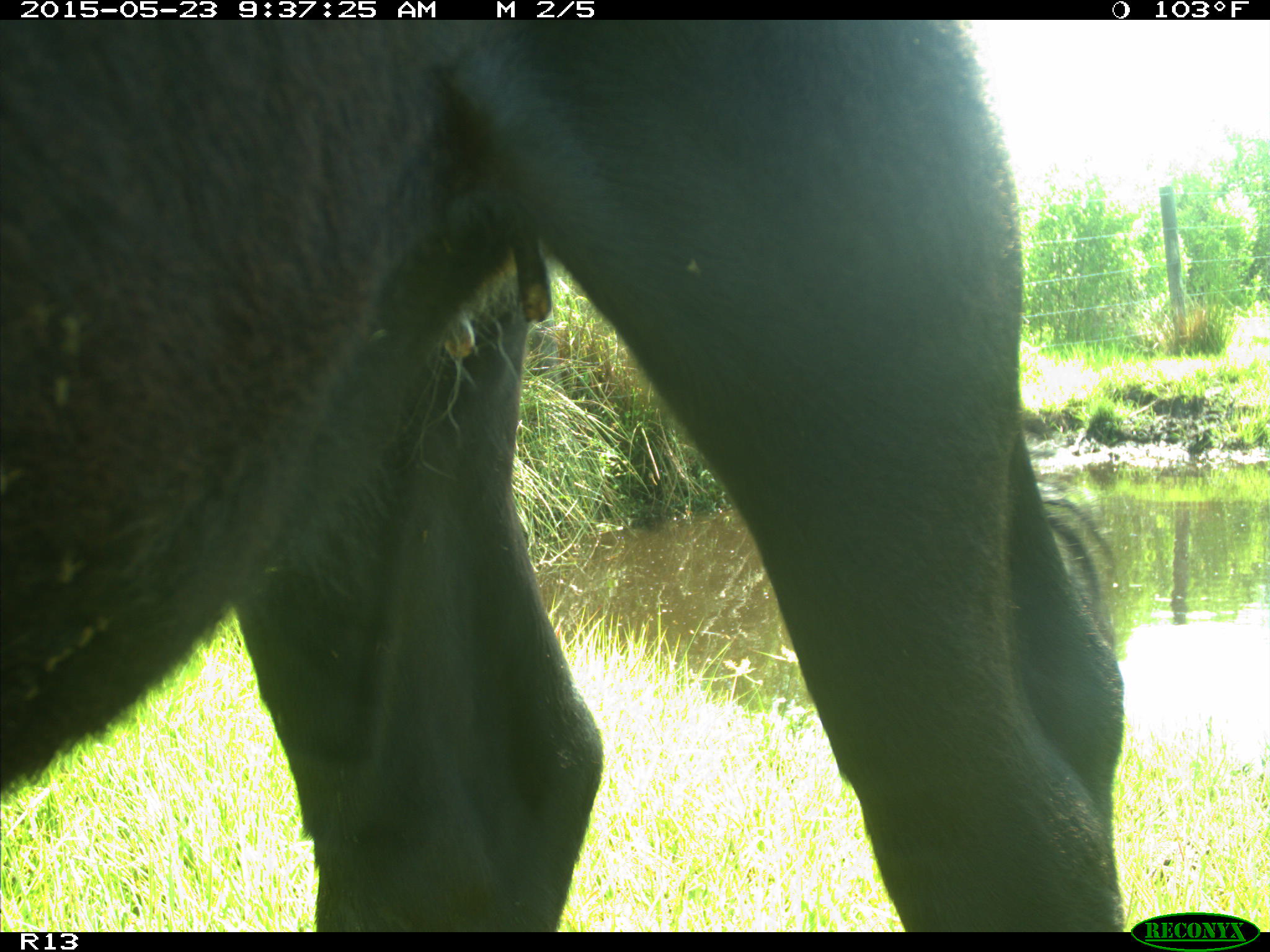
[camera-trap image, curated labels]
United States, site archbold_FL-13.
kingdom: Animalia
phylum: Chordata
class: Mammalia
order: Artiodactyla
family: Bovidae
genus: Bos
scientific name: Bos taurus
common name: domestic cow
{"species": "Bos taurus (domestic cow)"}